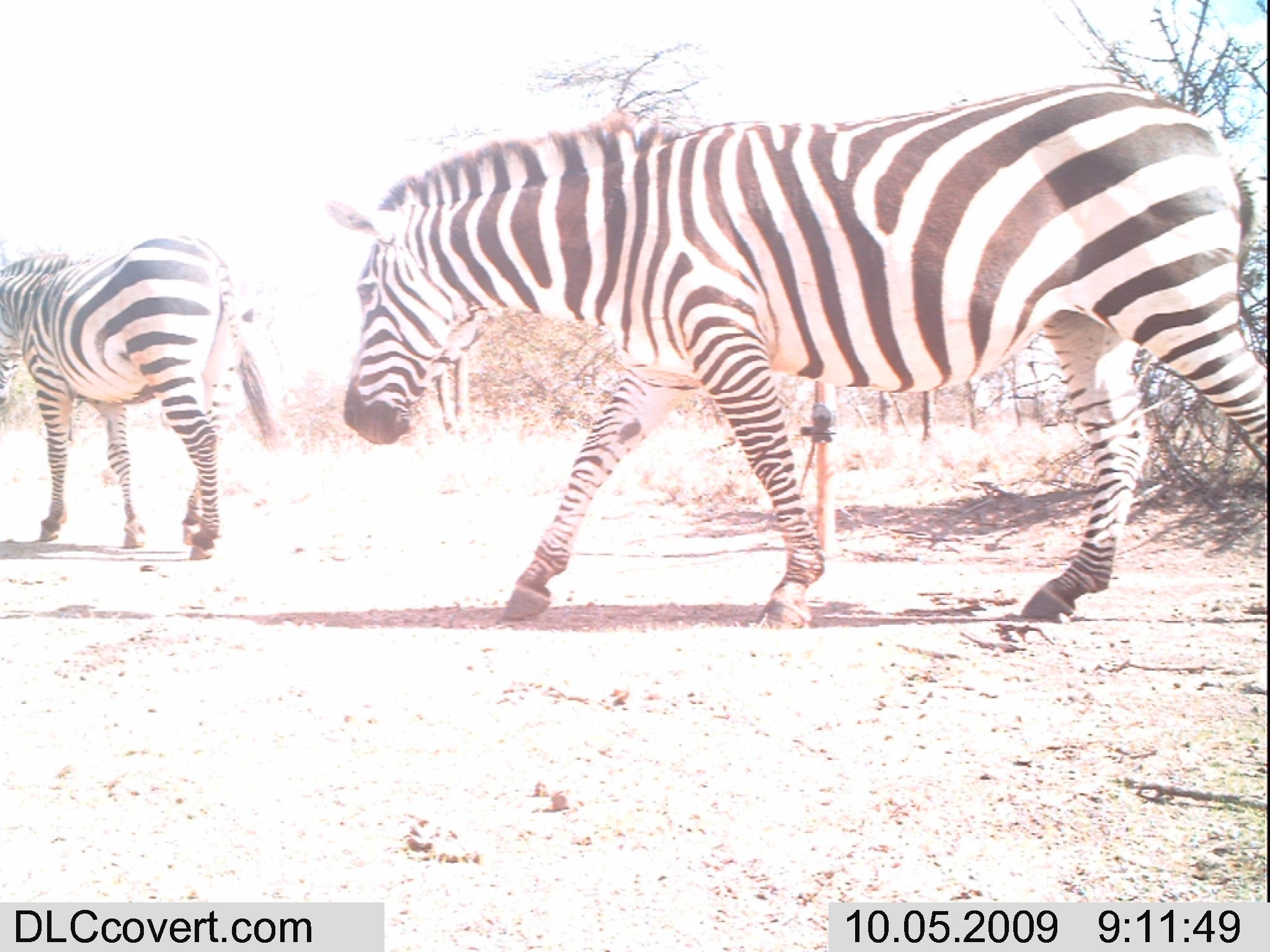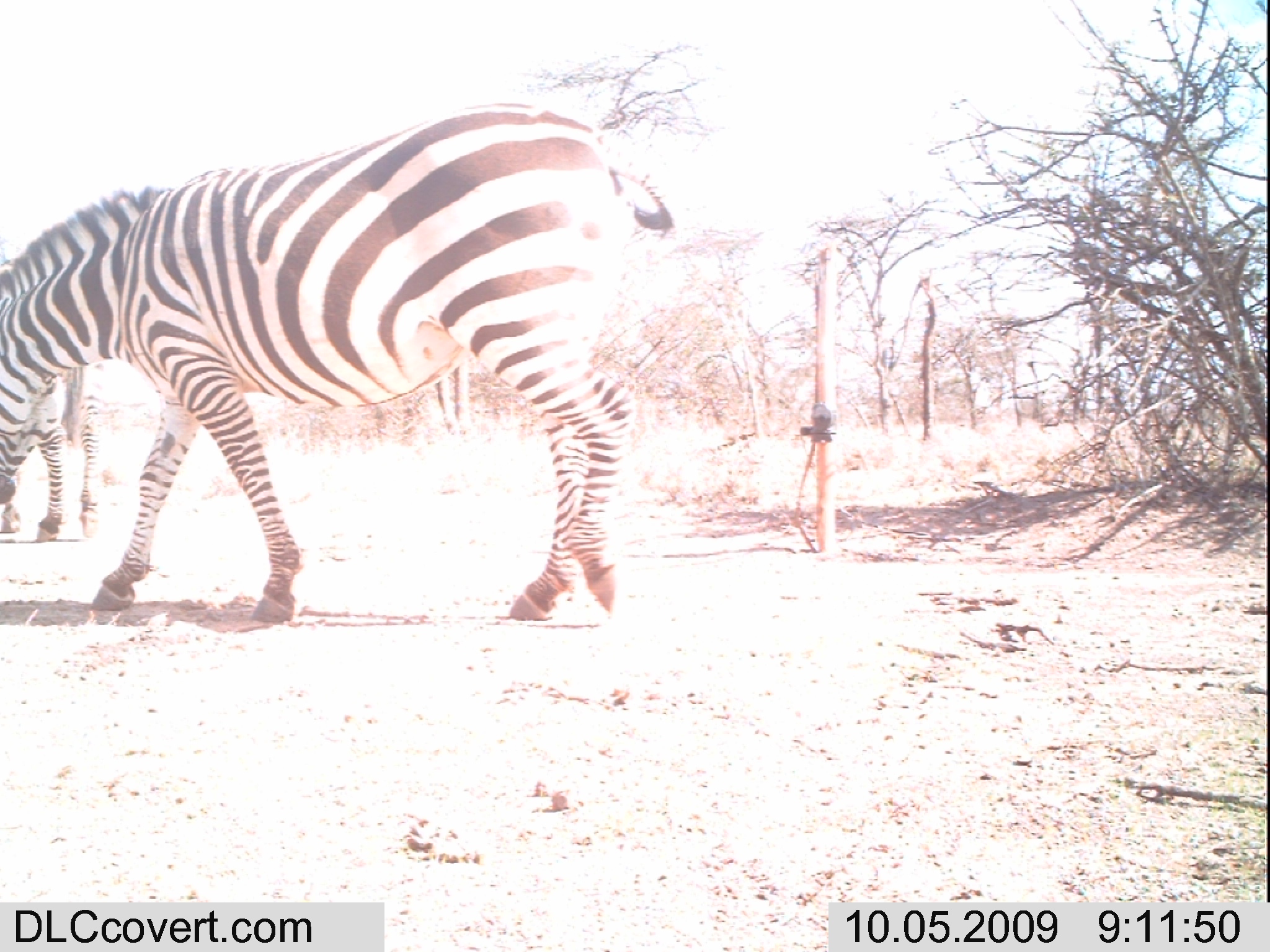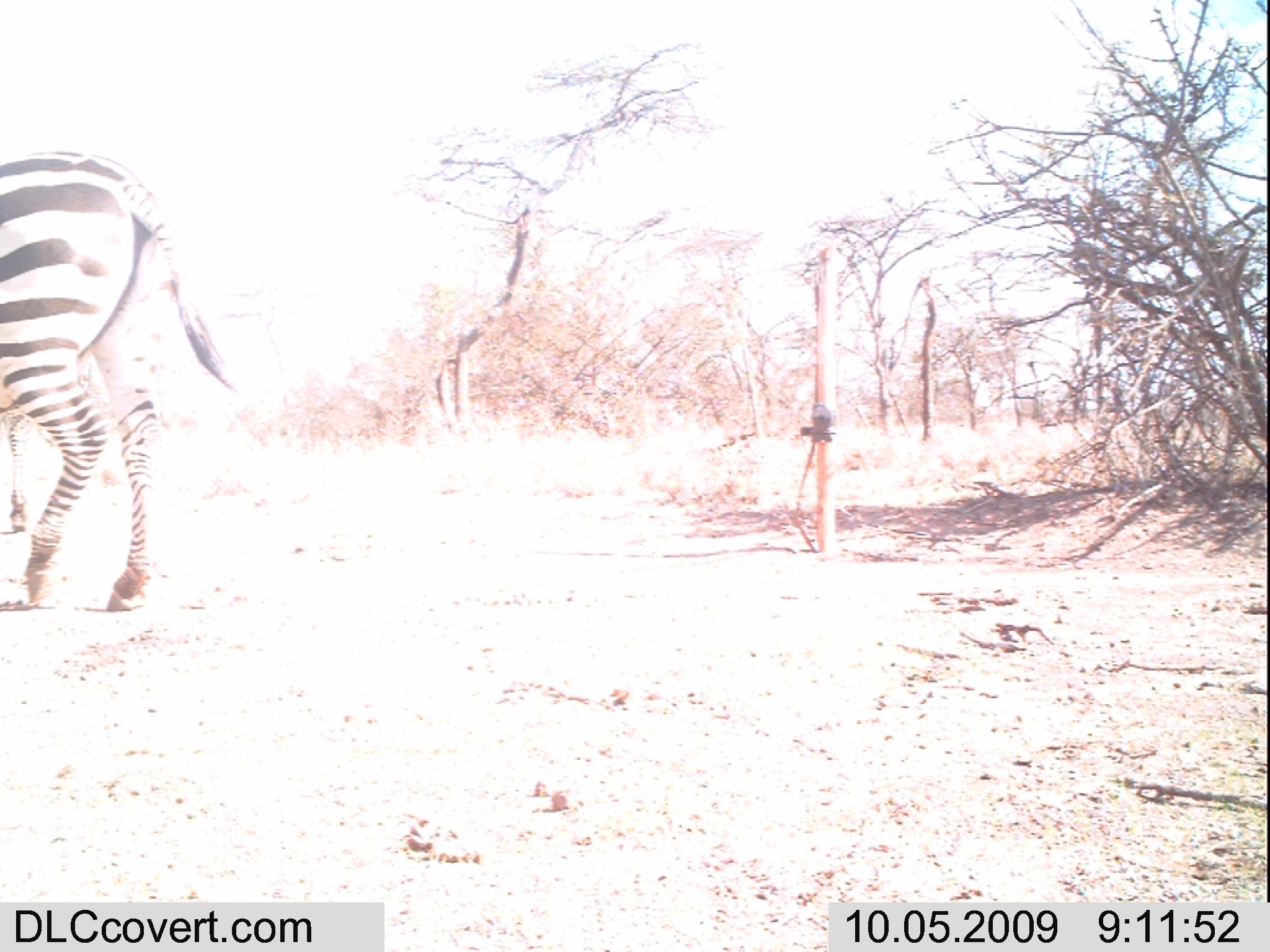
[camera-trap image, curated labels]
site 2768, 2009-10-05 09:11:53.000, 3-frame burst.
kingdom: Animalia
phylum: Chordata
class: Mammalia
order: Perissodactyla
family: Equidae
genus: Equus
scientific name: Equus quagga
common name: plains zebra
Equus quagga (plains zebra), count 2.